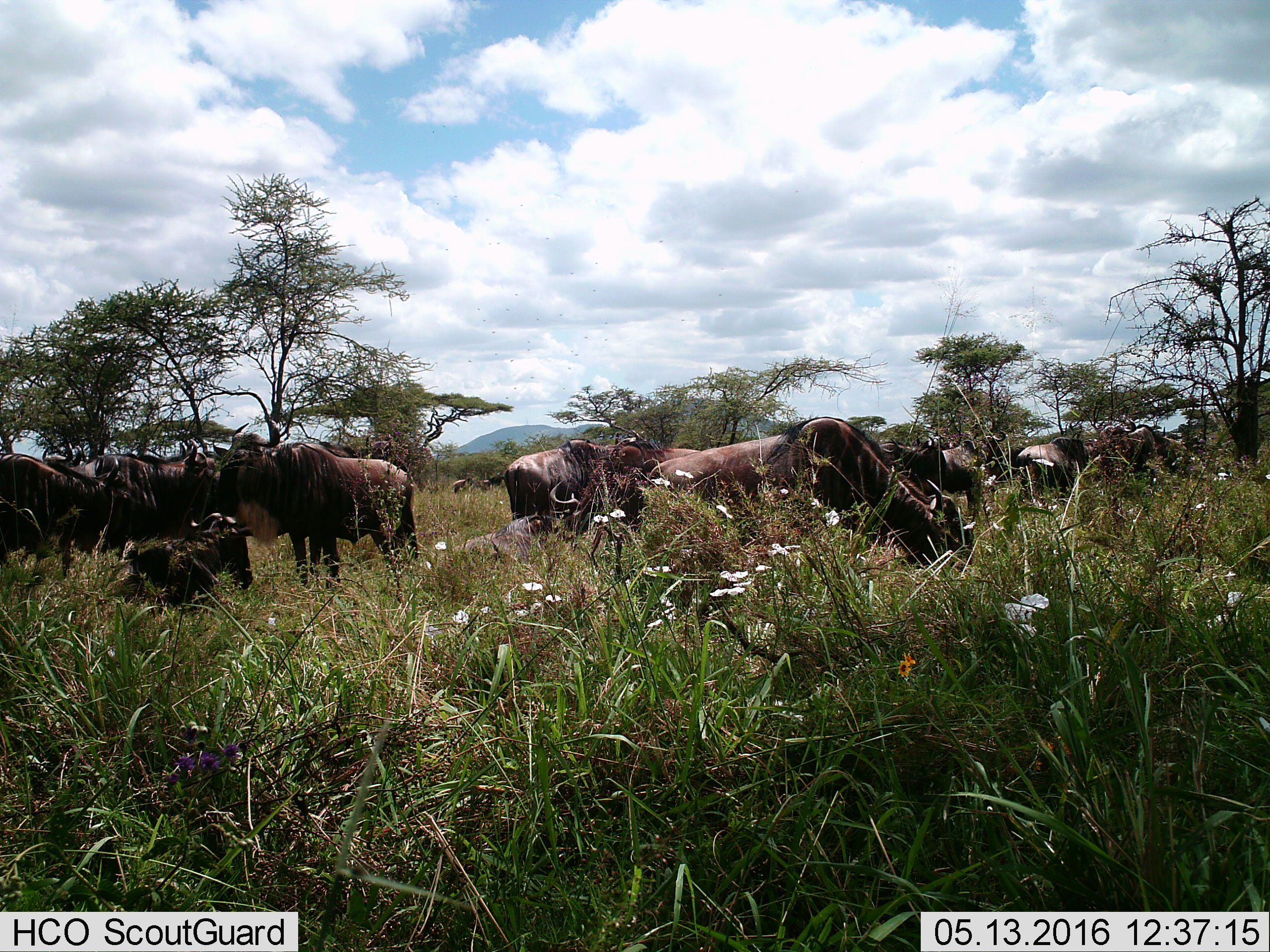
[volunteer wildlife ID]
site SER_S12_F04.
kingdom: Animalia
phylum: Chordata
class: Mammalia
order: Artiodactyla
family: Bovidae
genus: Connochaetes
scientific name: Connochaetes taurinus taurinus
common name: blue wildebeest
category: wildebeestblue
Wildebeestblue (blue wildebeest) (Connochaetes taurinus taurinus), count 11-50. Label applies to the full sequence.